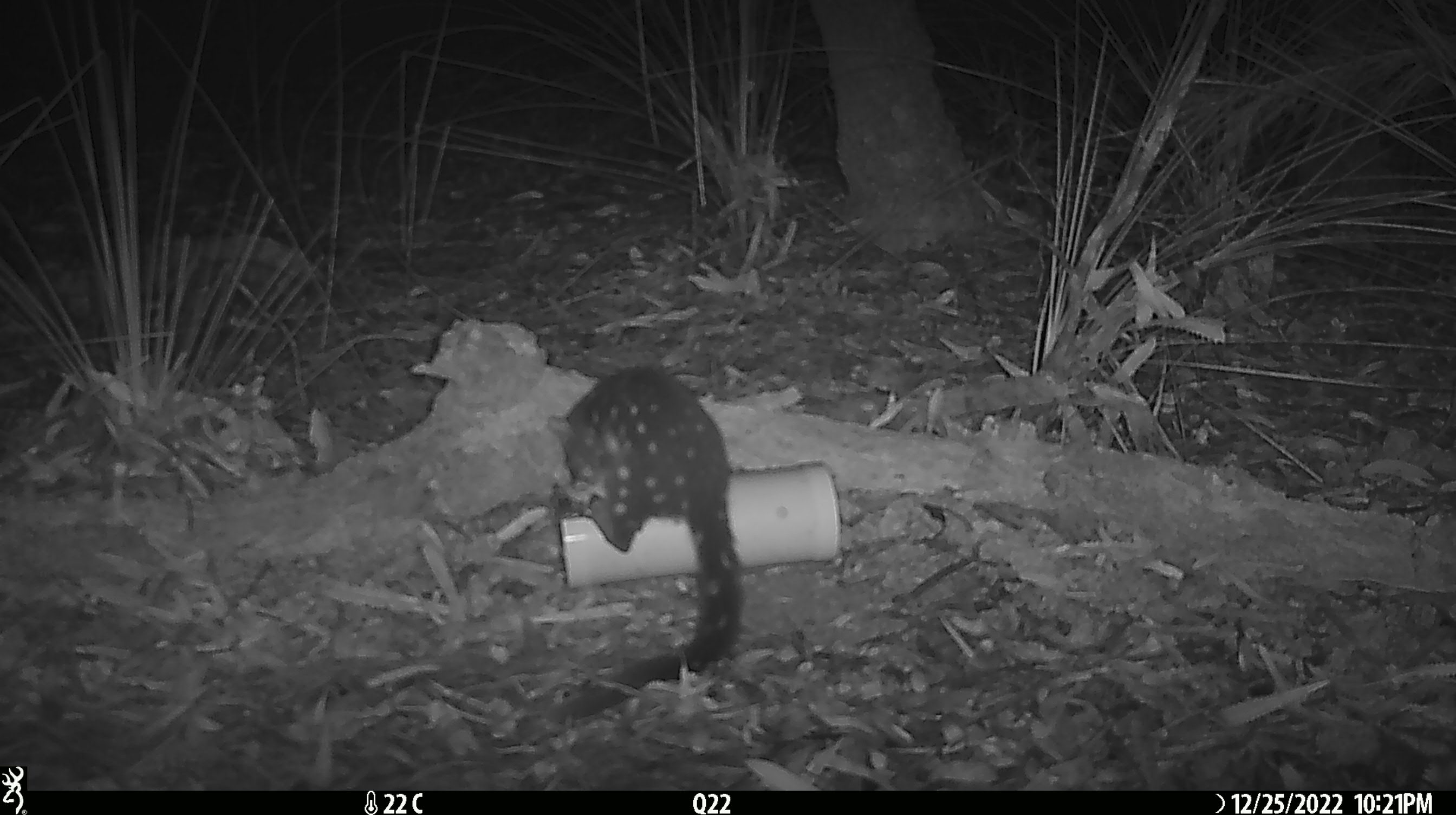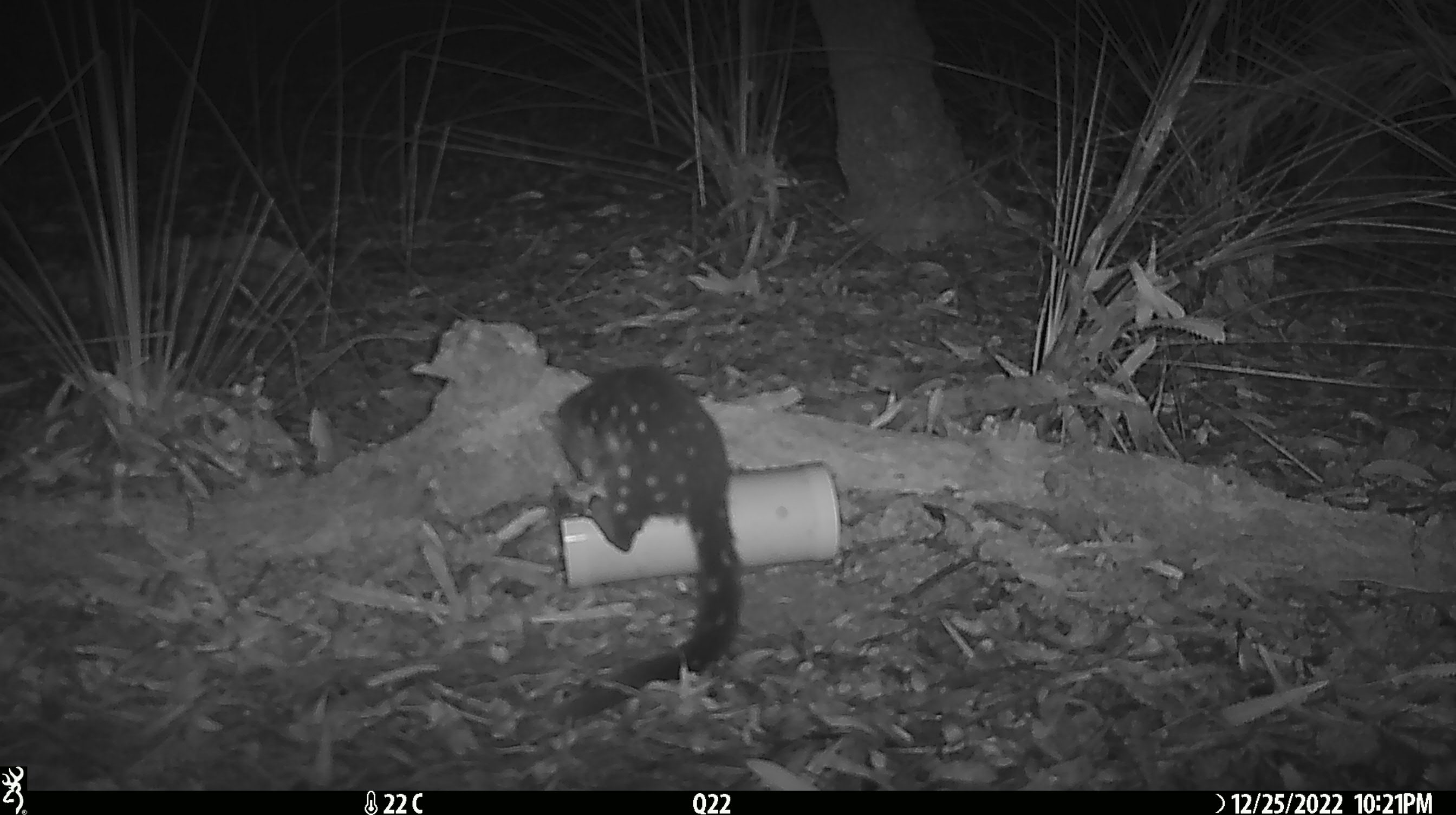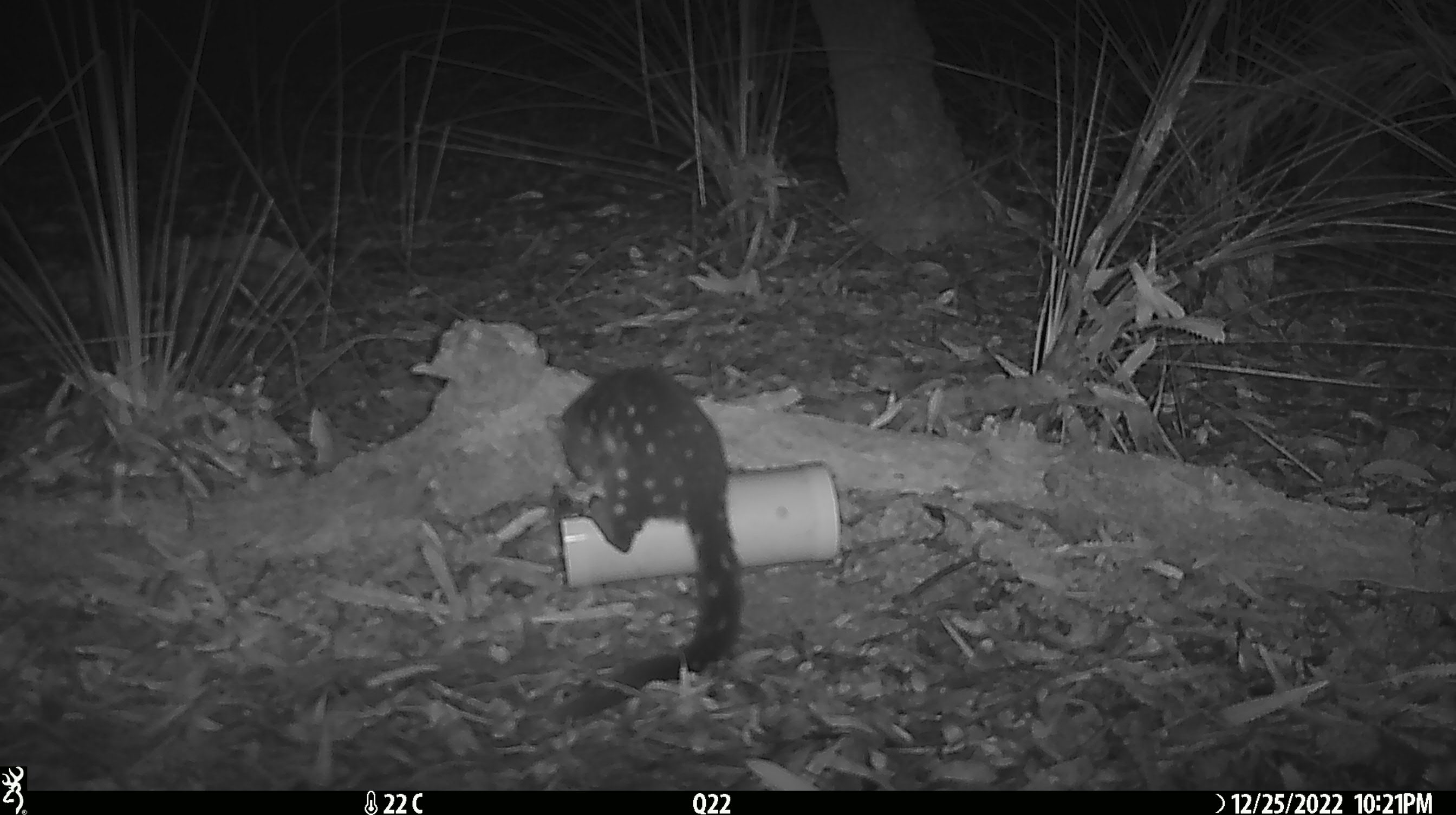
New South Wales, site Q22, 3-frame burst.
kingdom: Animalia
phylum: Chordata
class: Mammalia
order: Dasyuromorphia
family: Dasyuridae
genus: Dasyurus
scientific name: Dasyurus maculatus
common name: spotted-tailed quoll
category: quoll